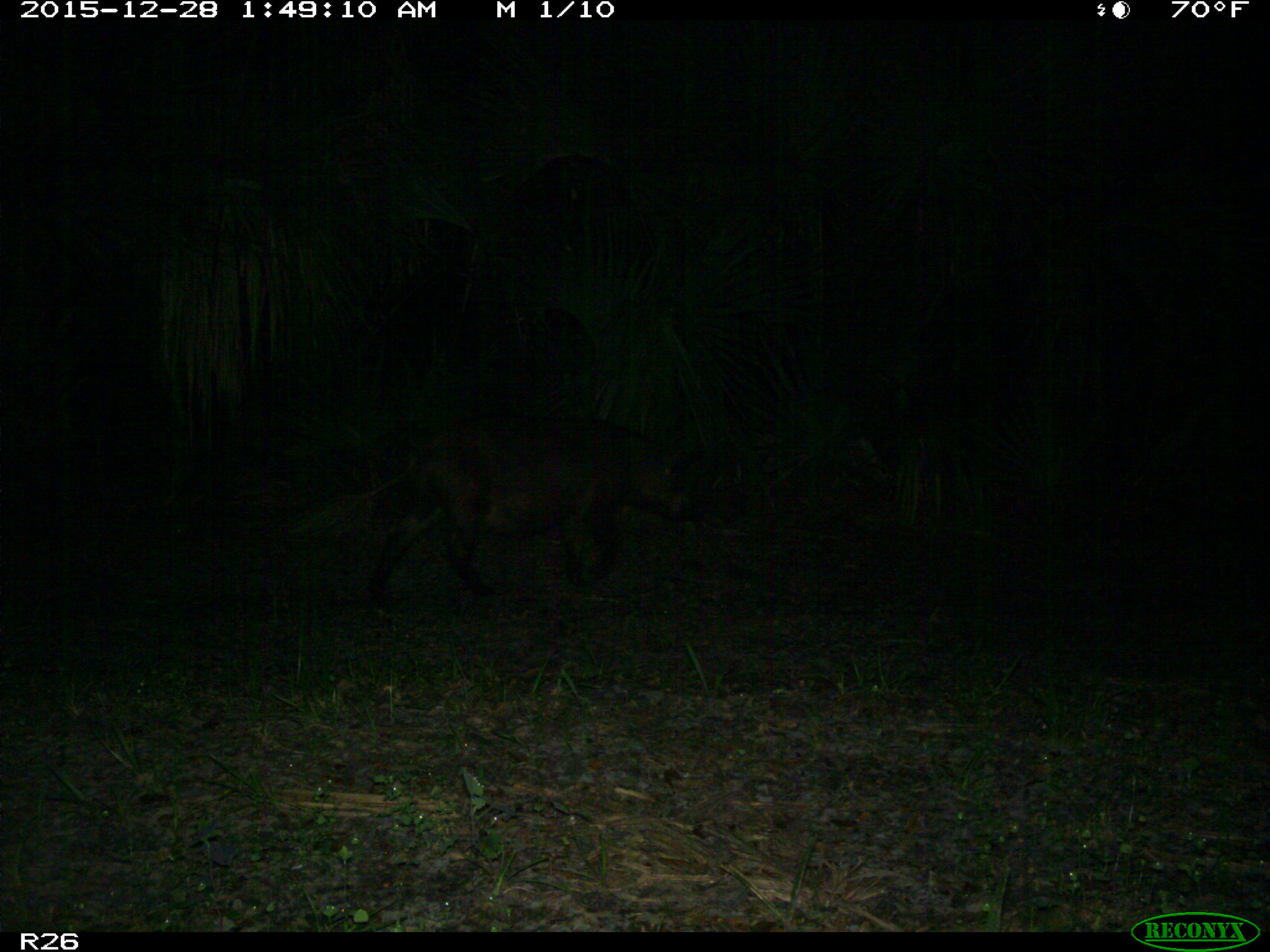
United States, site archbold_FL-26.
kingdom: Animalia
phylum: Chordata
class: Mammalia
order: Artiodactyla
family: Suidae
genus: Sus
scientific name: Sus scrofa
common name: wild boar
Sus scrofa (wild boar).